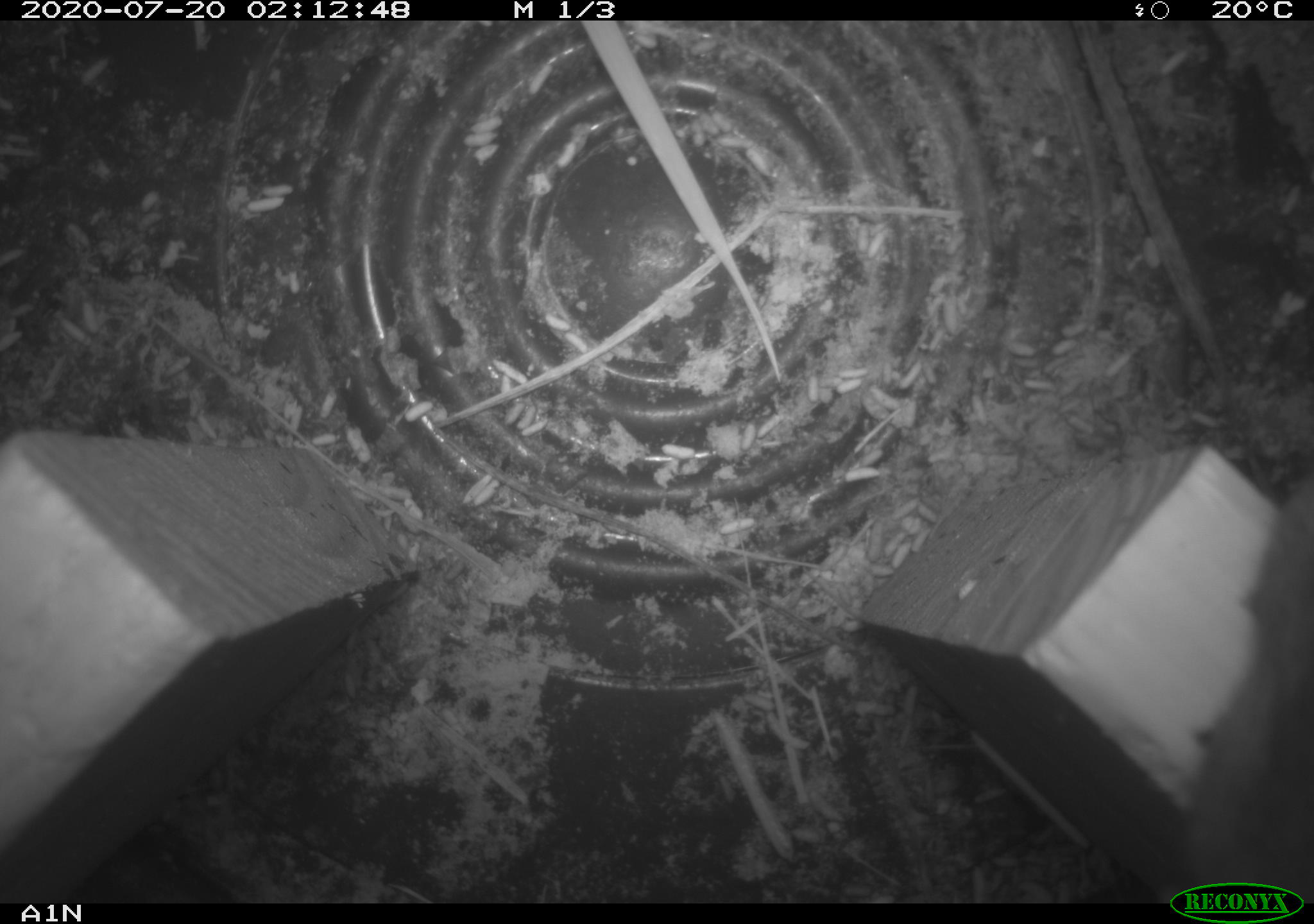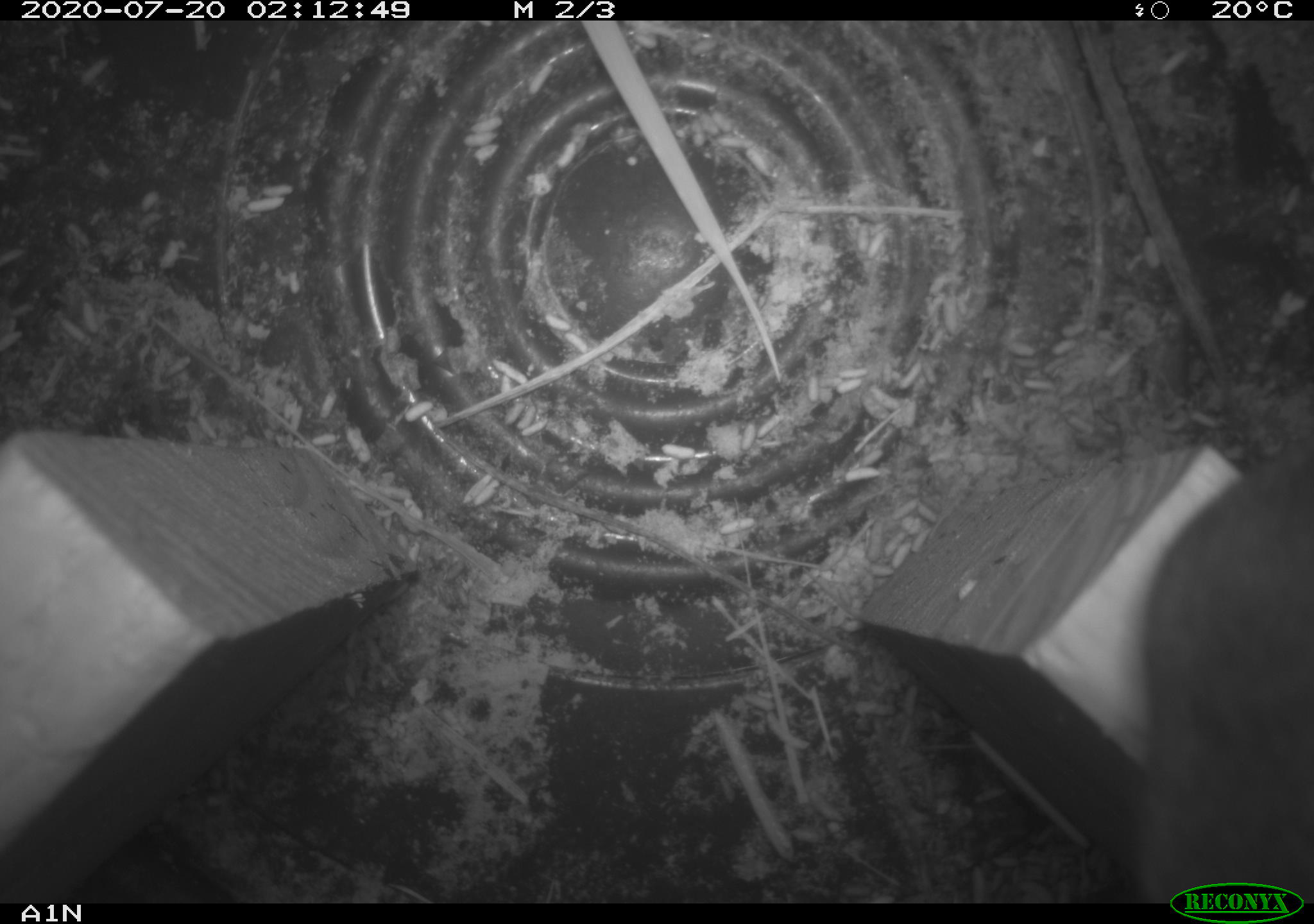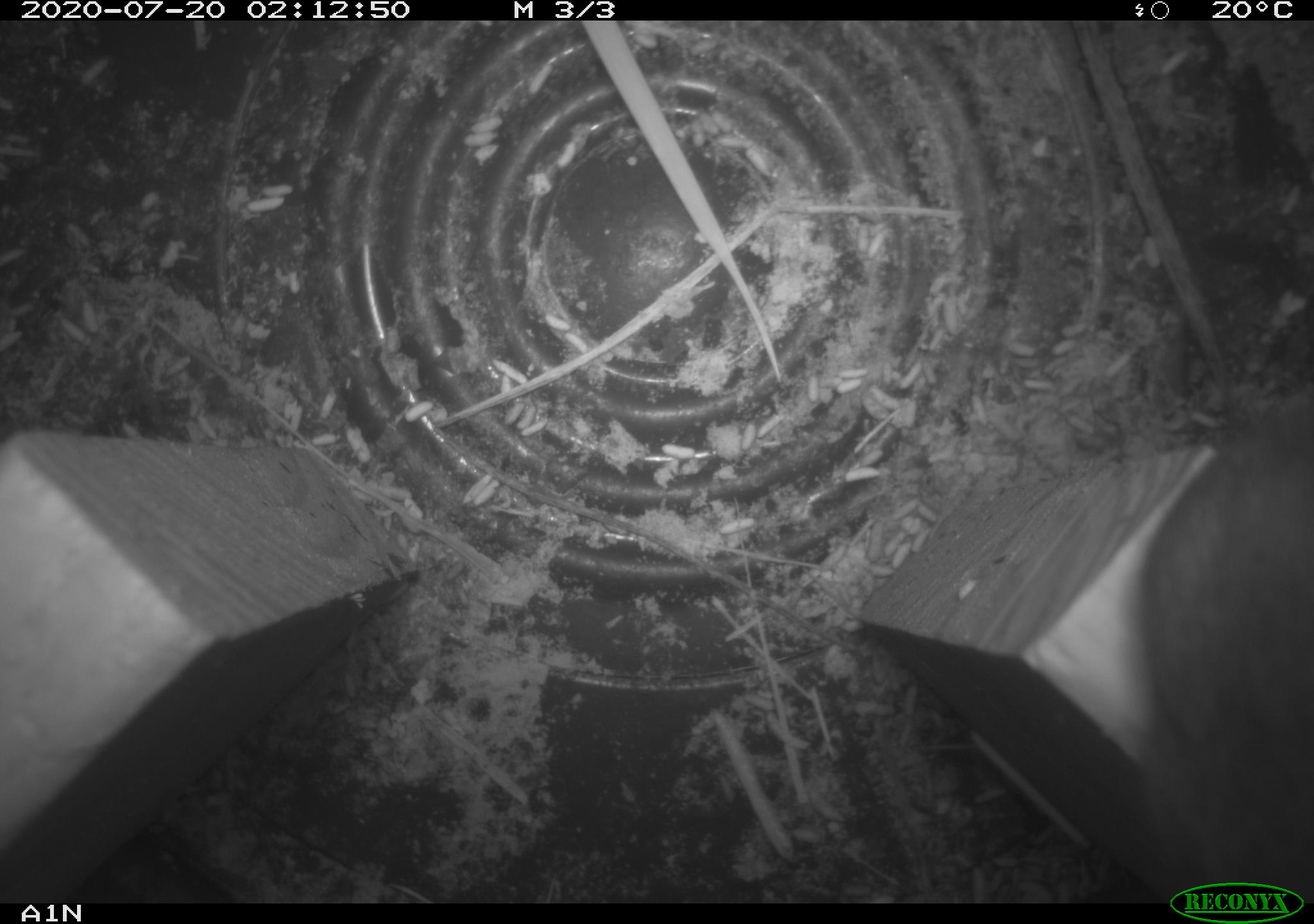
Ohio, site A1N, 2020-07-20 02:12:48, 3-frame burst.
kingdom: Animalia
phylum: Chordata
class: Mammalia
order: Rodentia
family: Cricetidae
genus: Peromyscus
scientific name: Peromyscus leucopus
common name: white-footed mouse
White-footed mouse (Peromyscus leucopus).